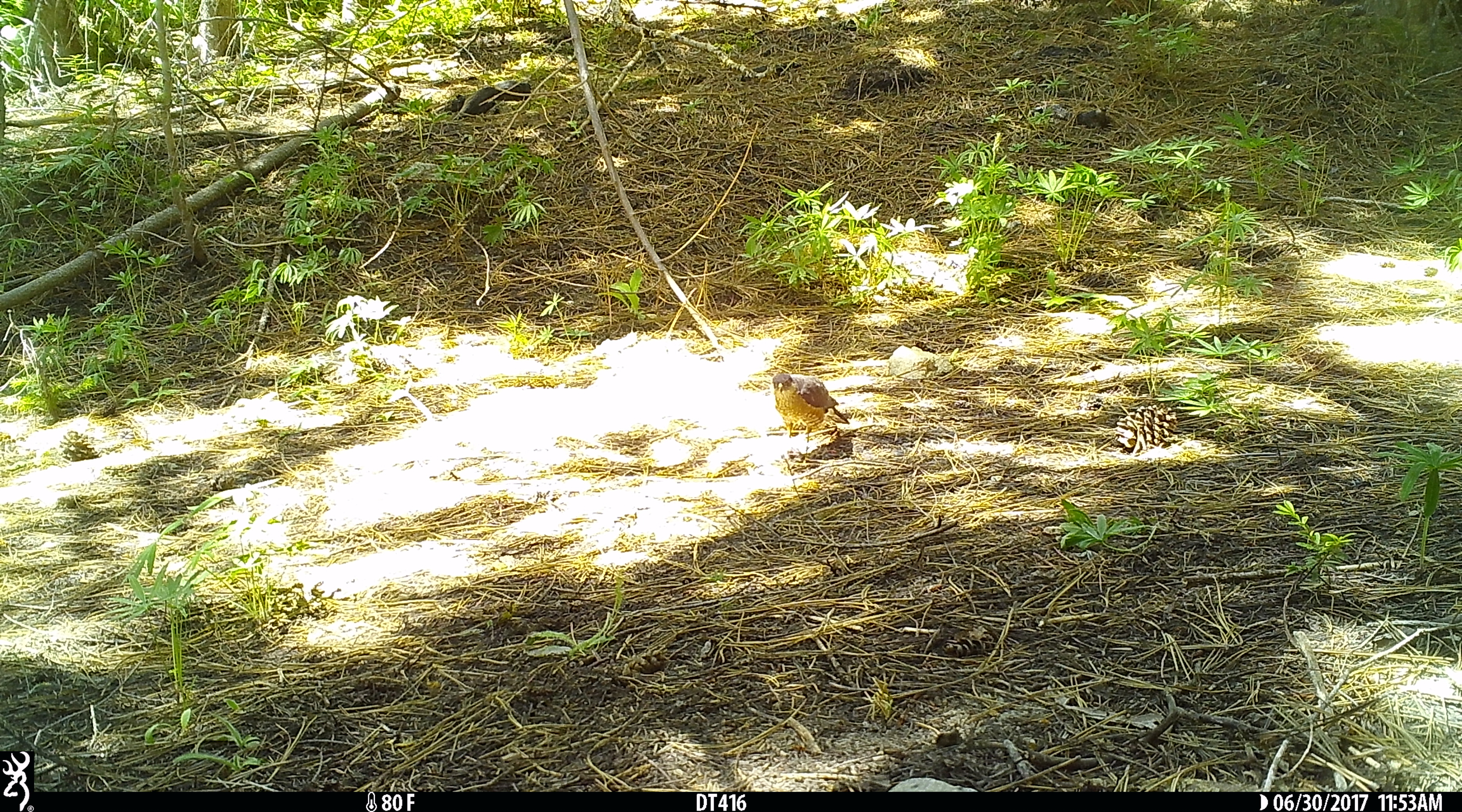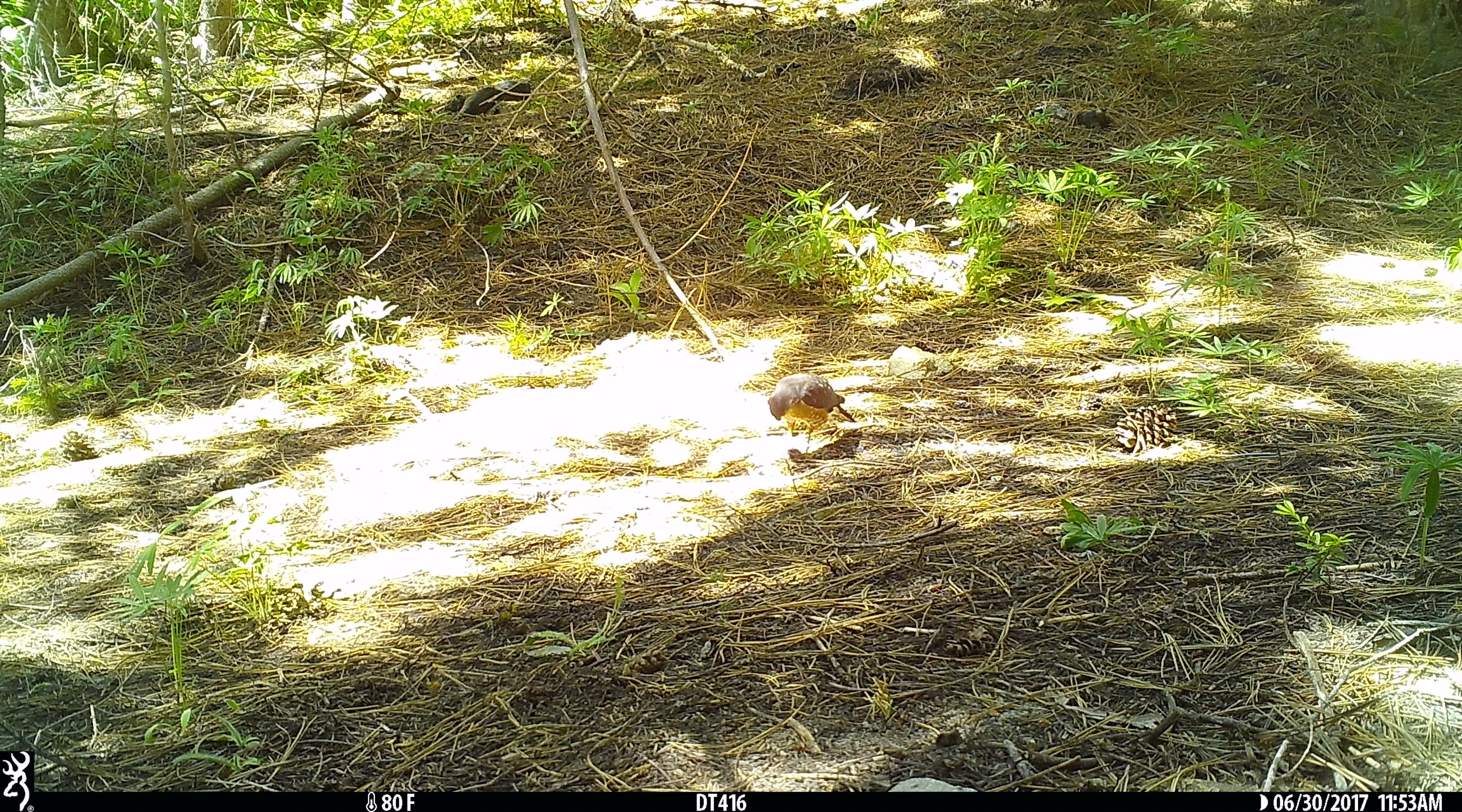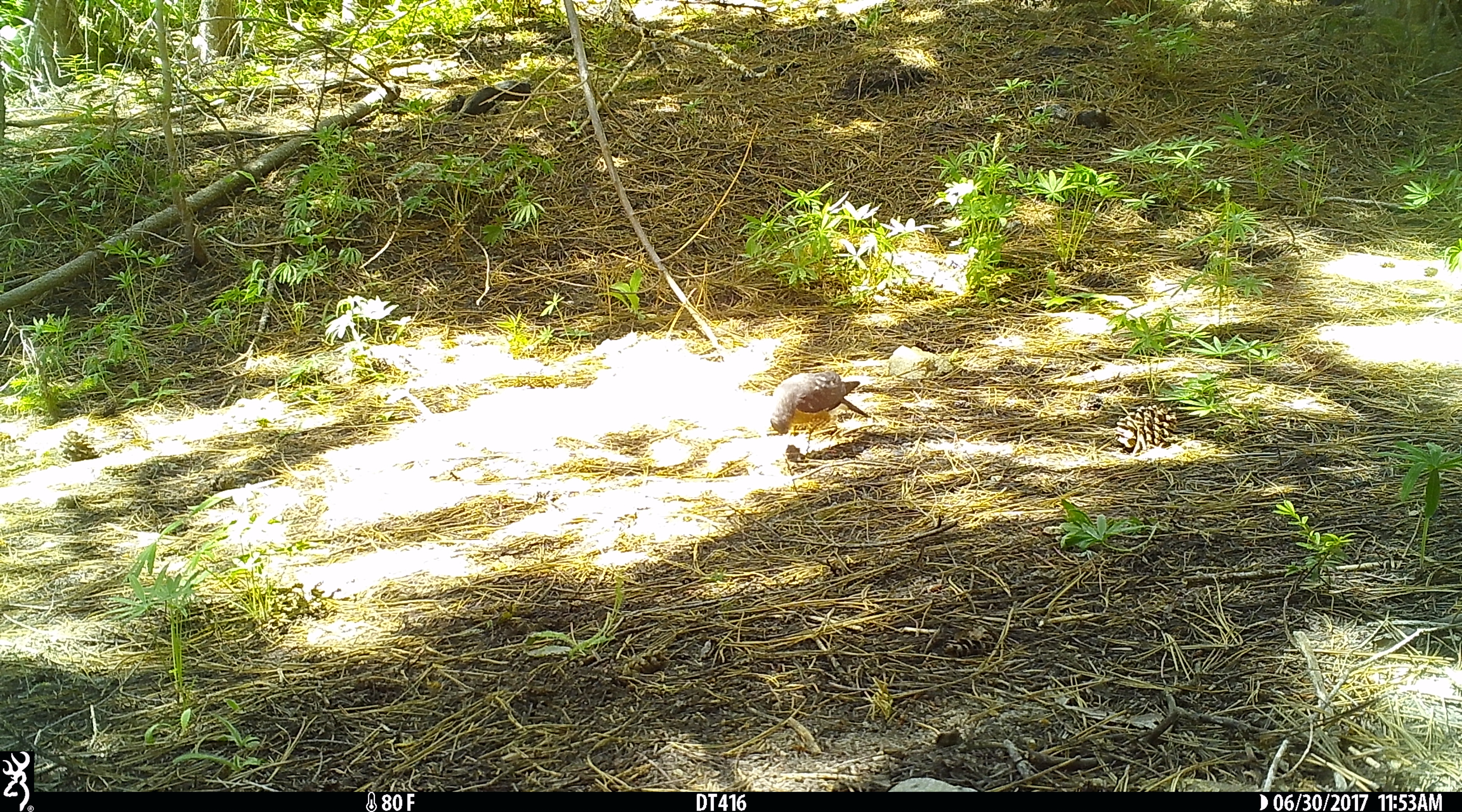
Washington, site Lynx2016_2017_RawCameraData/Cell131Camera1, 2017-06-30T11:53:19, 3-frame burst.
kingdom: Animalia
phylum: Chordata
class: Aves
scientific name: Aves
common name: birds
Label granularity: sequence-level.